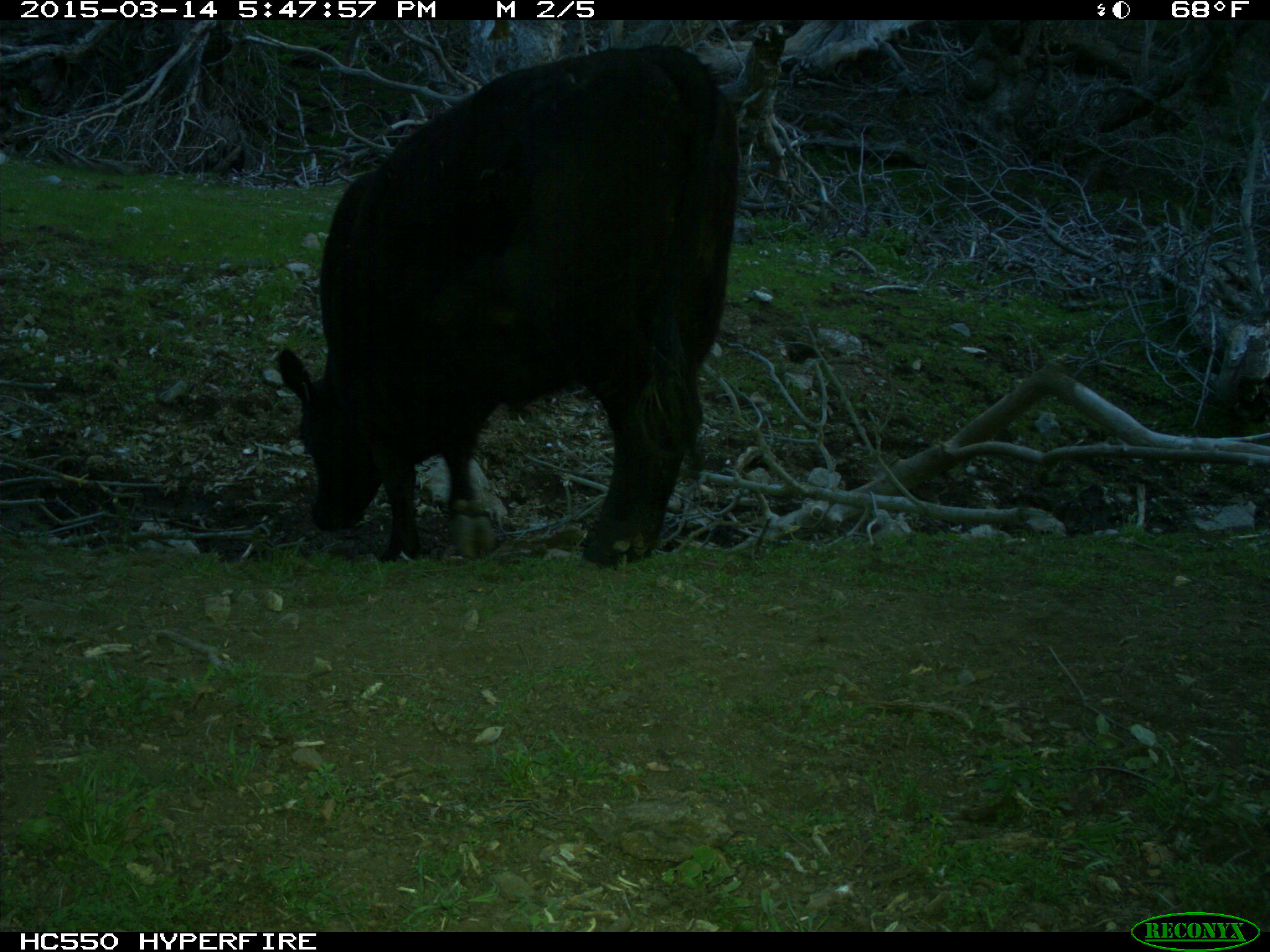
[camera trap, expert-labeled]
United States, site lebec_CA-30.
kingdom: Animalia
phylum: Chordata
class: Mammalia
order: Artiodactyla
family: Bovidae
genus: Bos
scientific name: Bos taurus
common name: domestic cow